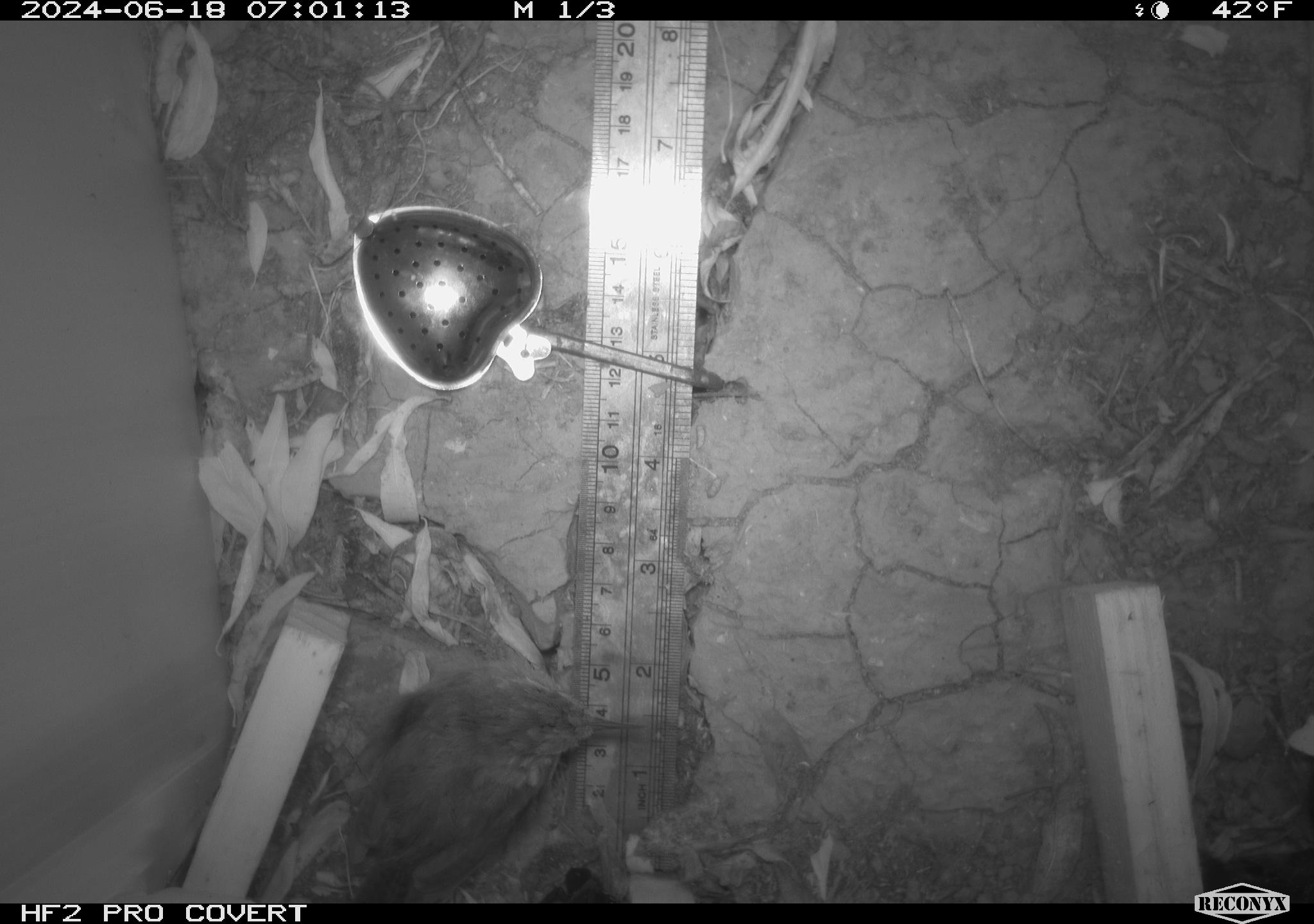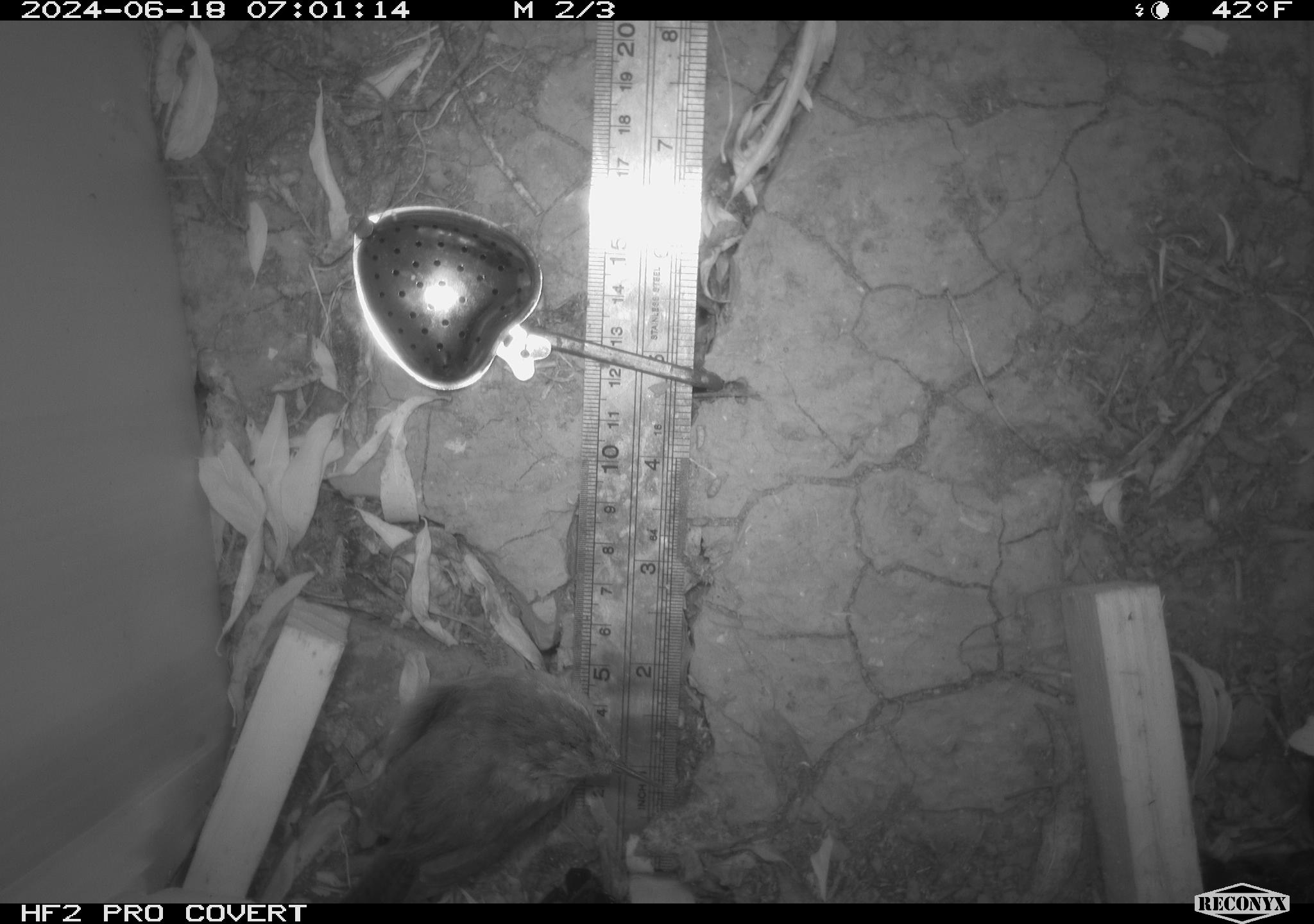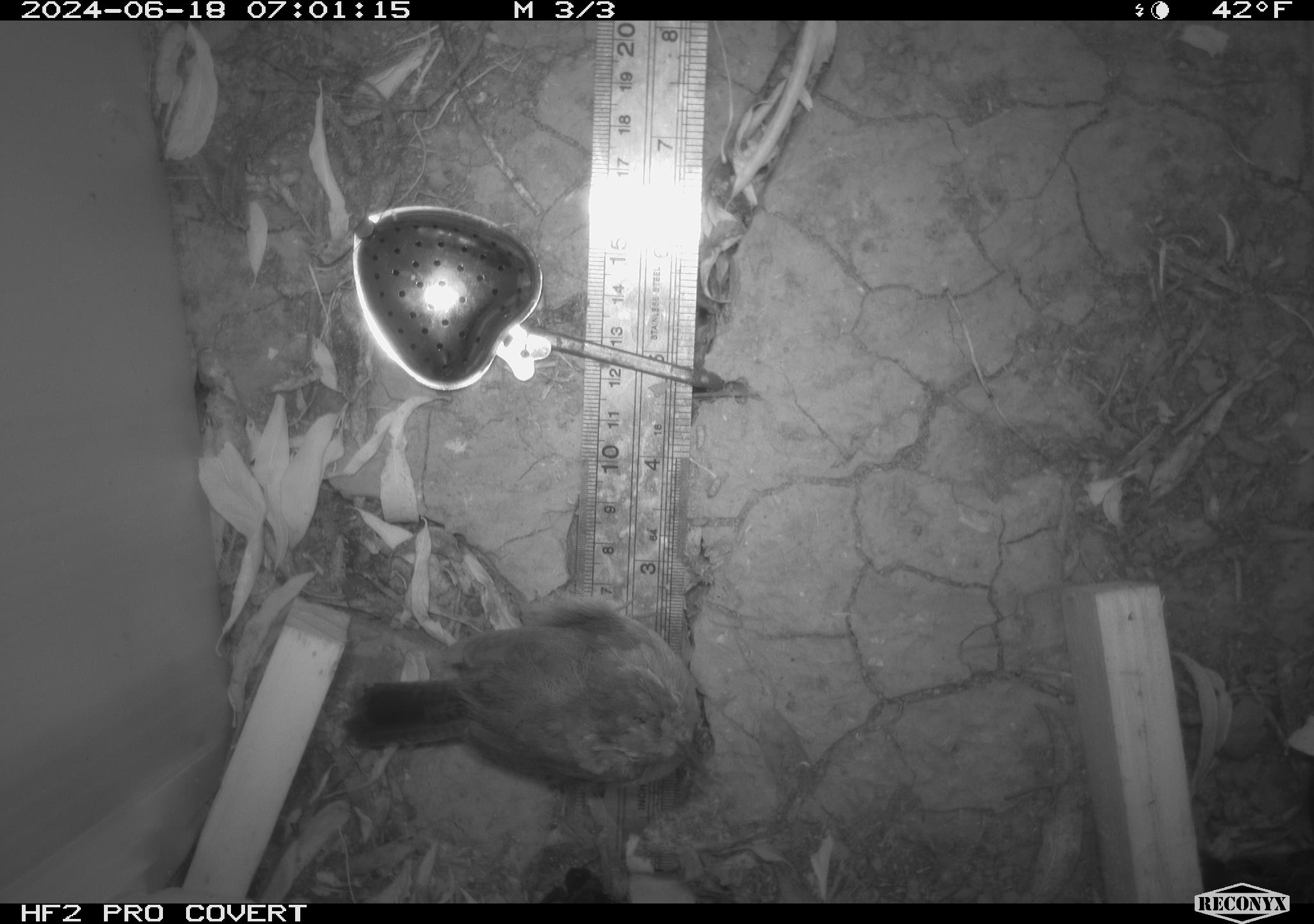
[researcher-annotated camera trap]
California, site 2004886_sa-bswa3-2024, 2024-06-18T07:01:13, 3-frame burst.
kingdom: Animalia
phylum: Chordata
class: Aves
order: Passeriformes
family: Troglodytidae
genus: Thryomanes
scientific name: Thryomanes bewickii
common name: bewick's wren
Bewick's wren (Thryomanes bewickii).